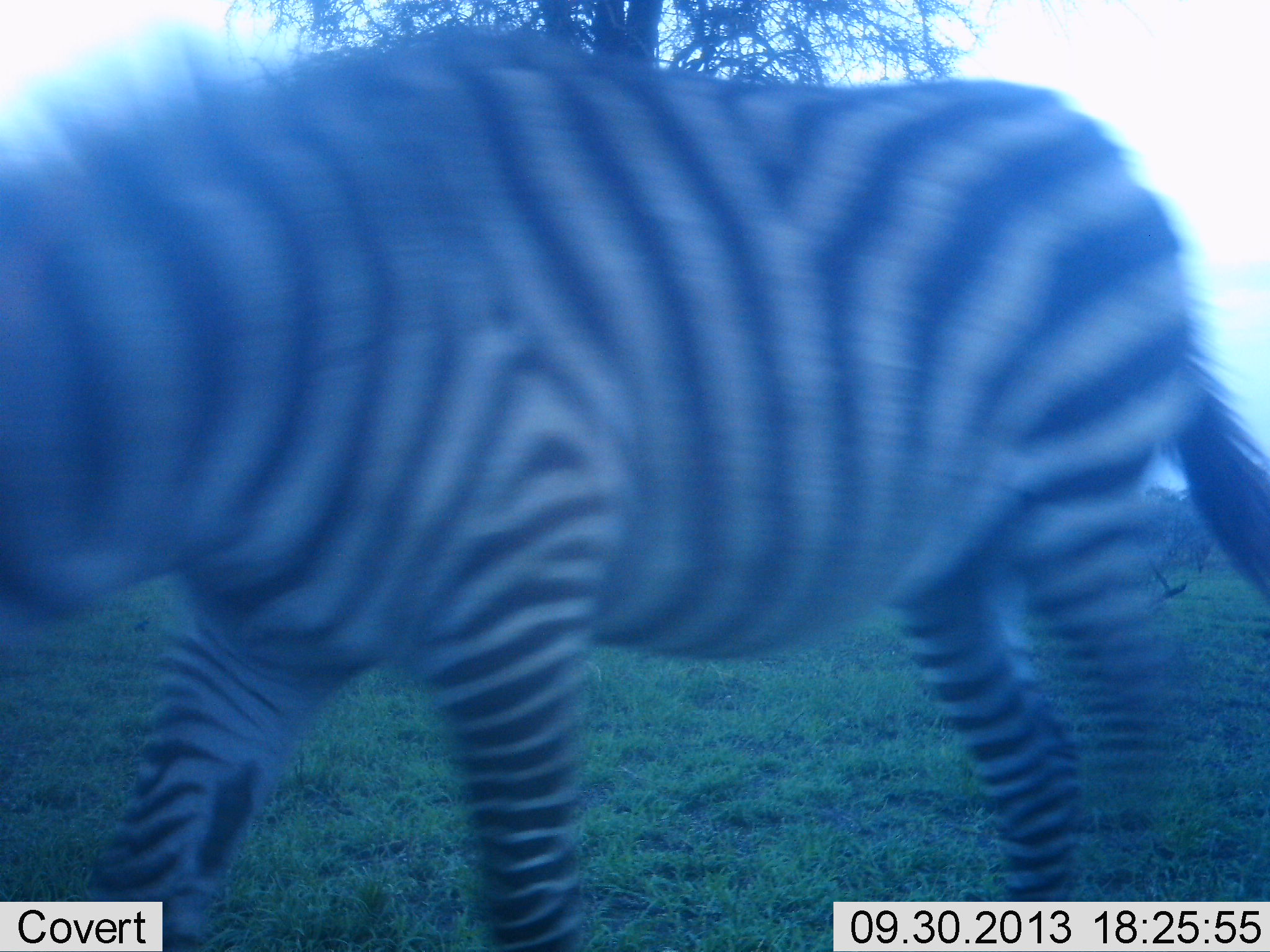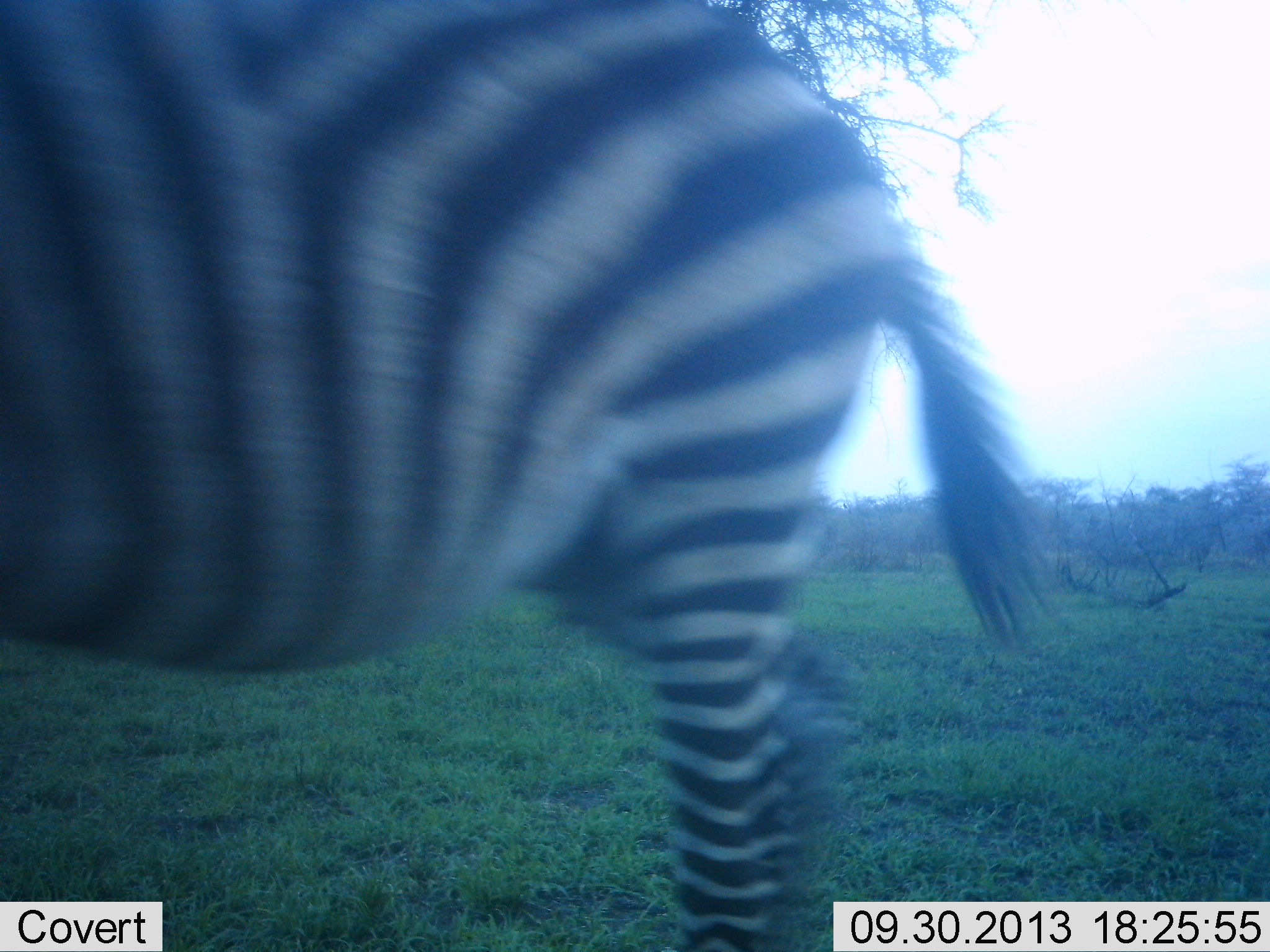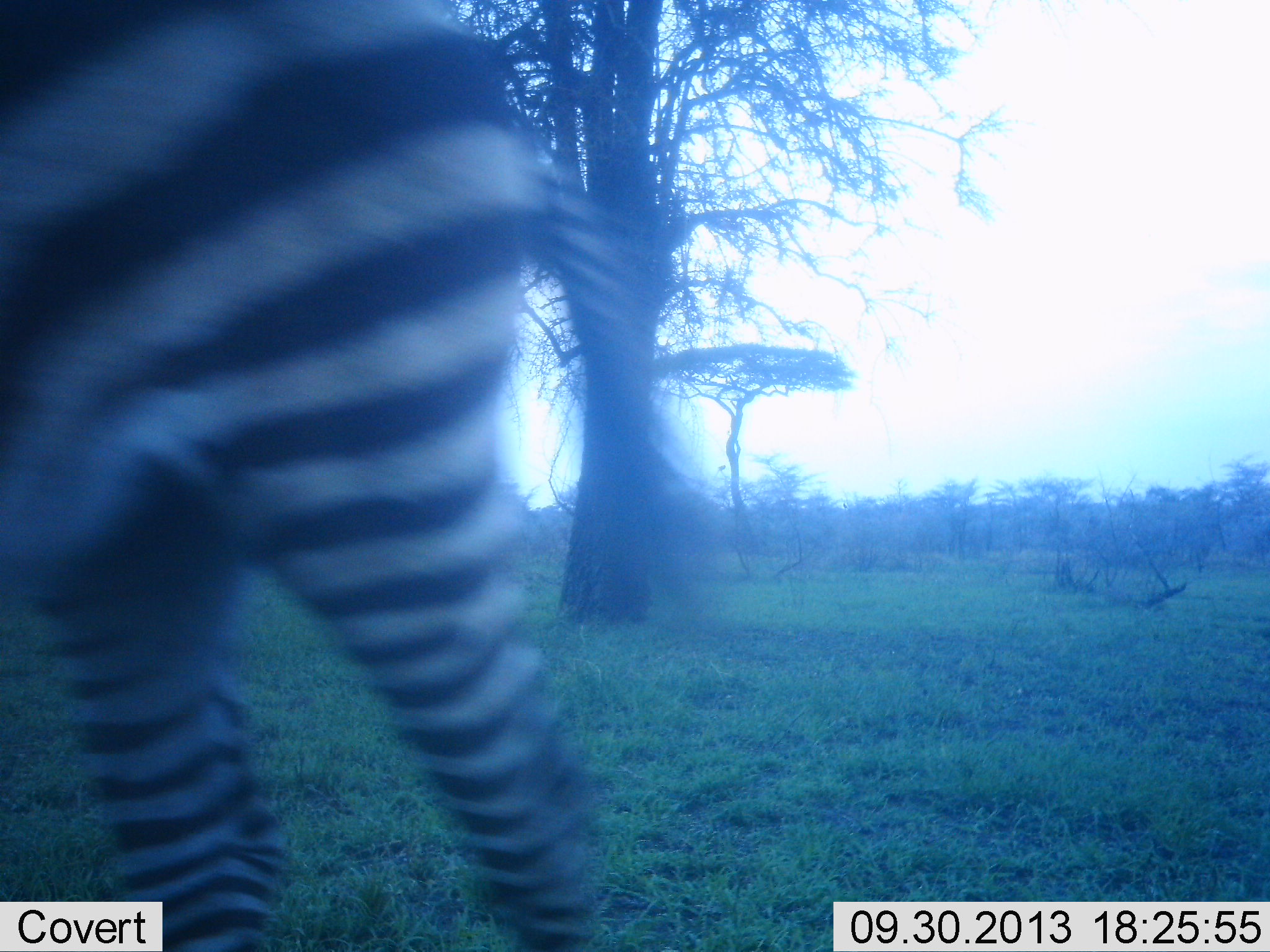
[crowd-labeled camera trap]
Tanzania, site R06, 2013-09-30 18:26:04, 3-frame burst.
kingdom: Animalia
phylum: Chordata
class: Mammalia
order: Perissodactyla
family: Equidae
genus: Equus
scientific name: Equus quagga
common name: plains zebra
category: zebra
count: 1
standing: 24%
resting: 3%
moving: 74%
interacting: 0%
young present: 3%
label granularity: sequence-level